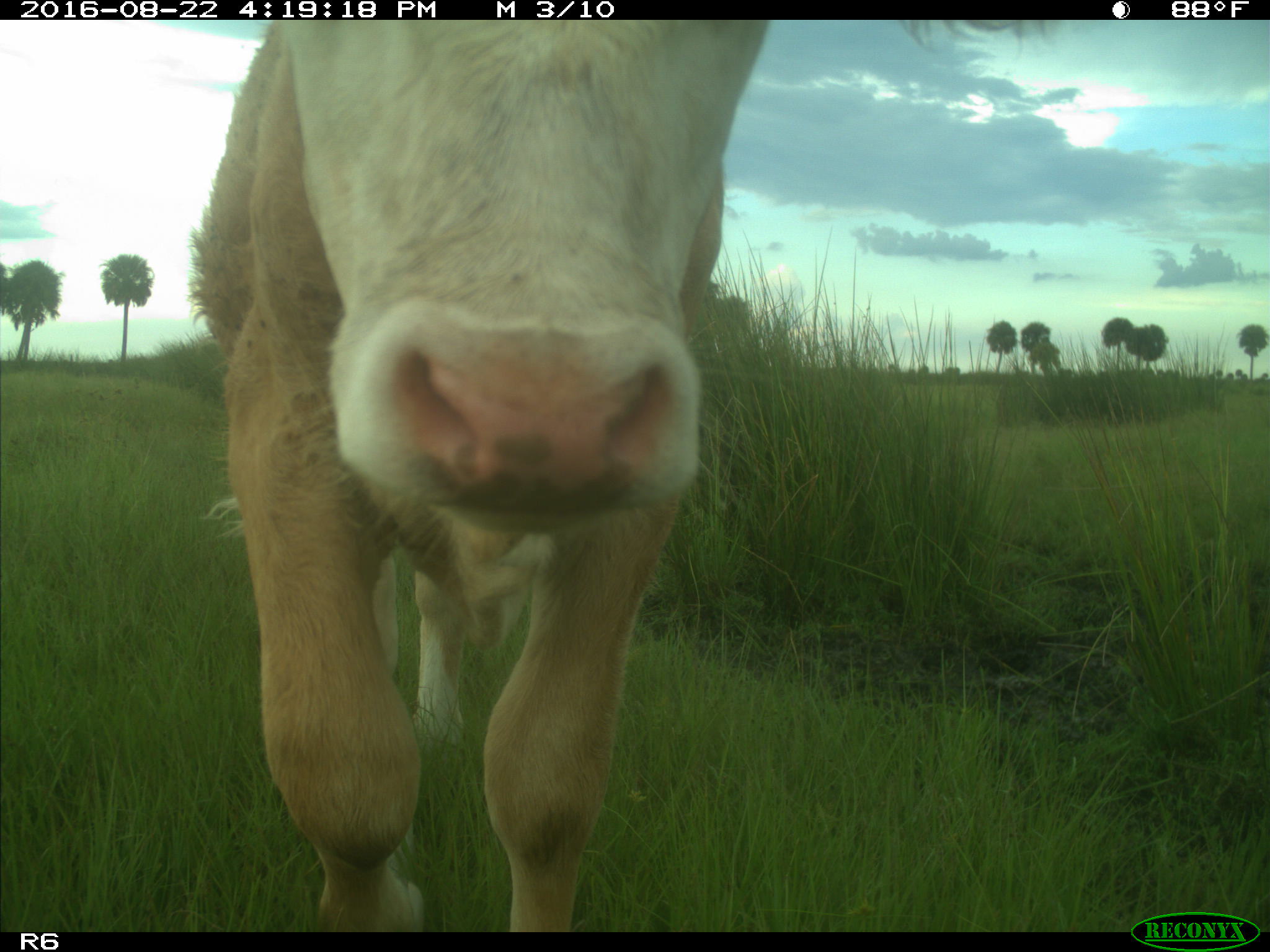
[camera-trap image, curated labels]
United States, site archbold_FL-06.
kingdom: Animalia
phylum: Chordata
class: Mammalia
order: Artiodactyla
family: Bovidae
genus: Bos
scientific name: Bos taurus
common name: domestic cow